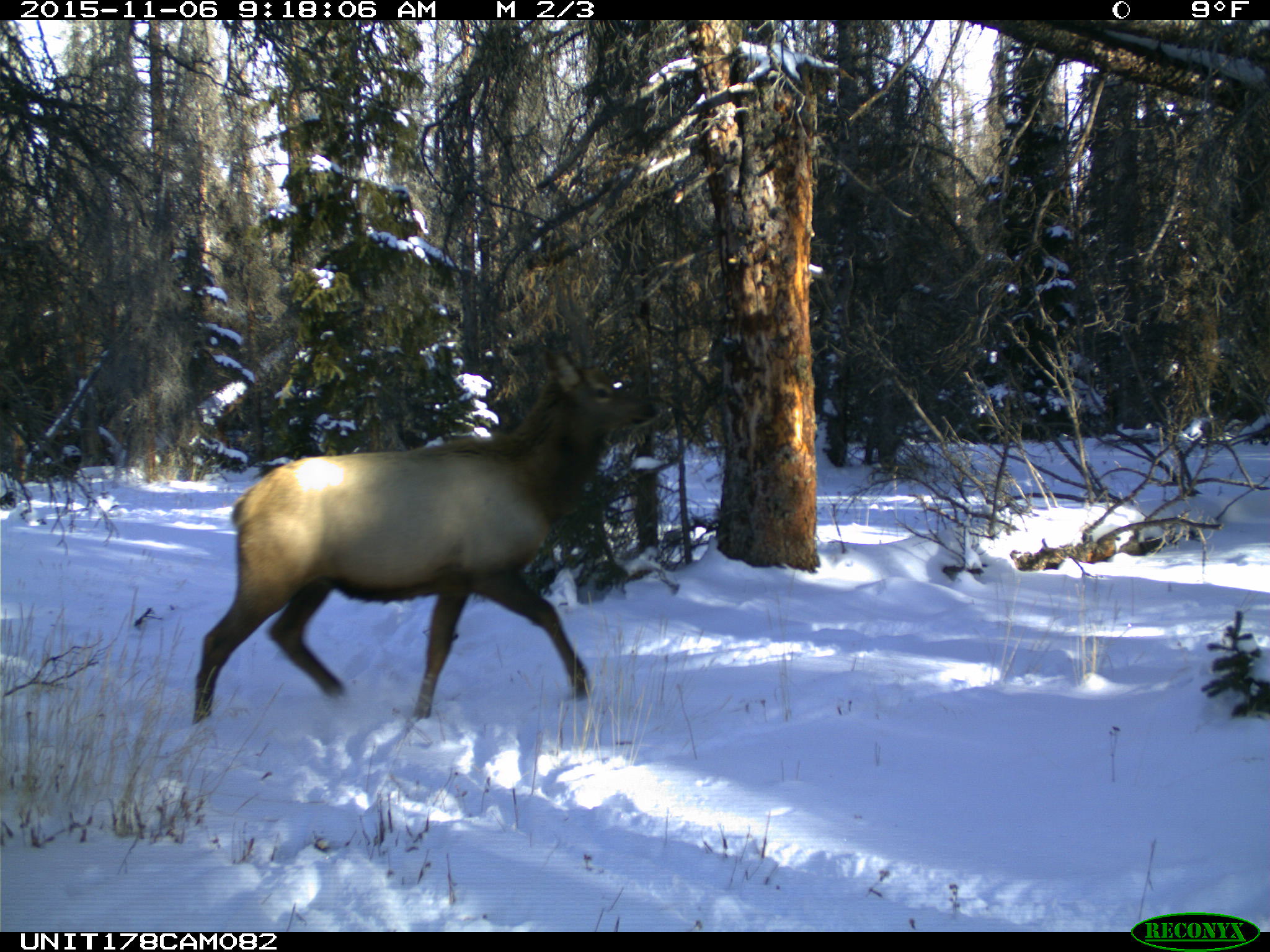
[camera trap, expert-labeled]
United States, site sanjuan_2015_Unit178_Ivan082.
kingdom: Animalia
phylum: Chordata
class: Mammalia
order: Artiodactyla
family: Cervidae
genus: Cervus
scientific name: Cervus elaphus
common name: red deer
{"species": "Cervus elaphus (red deer)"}